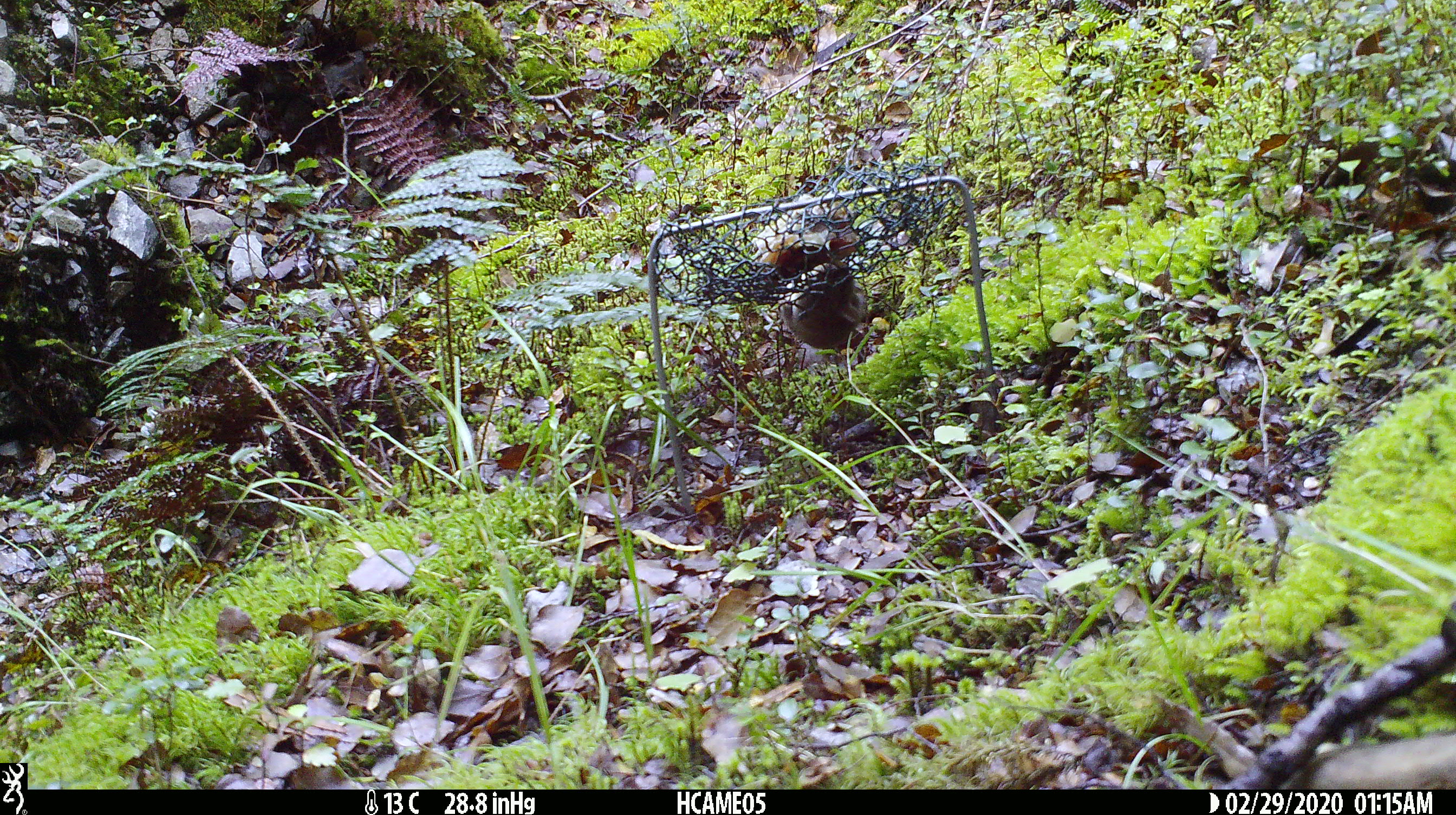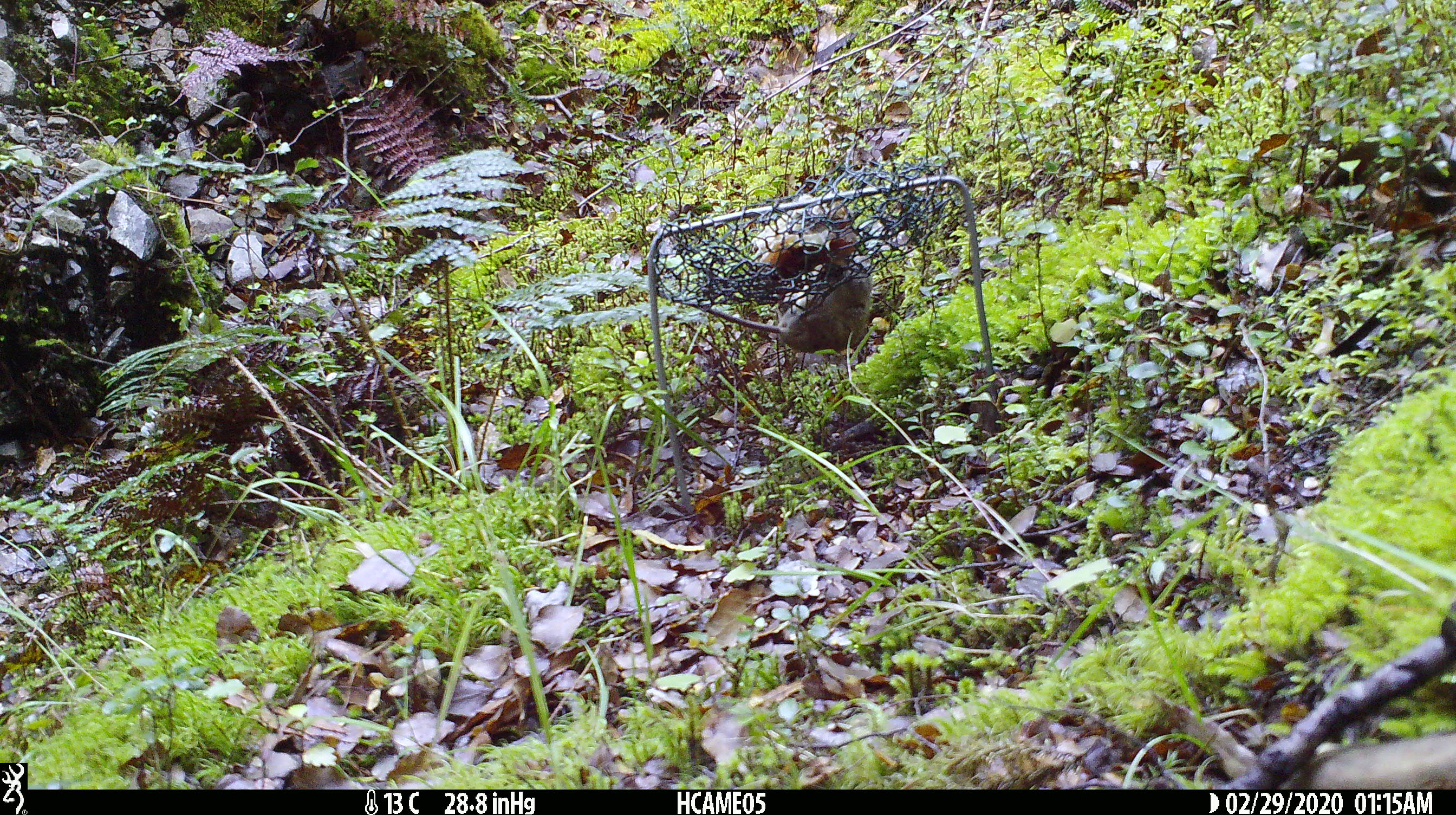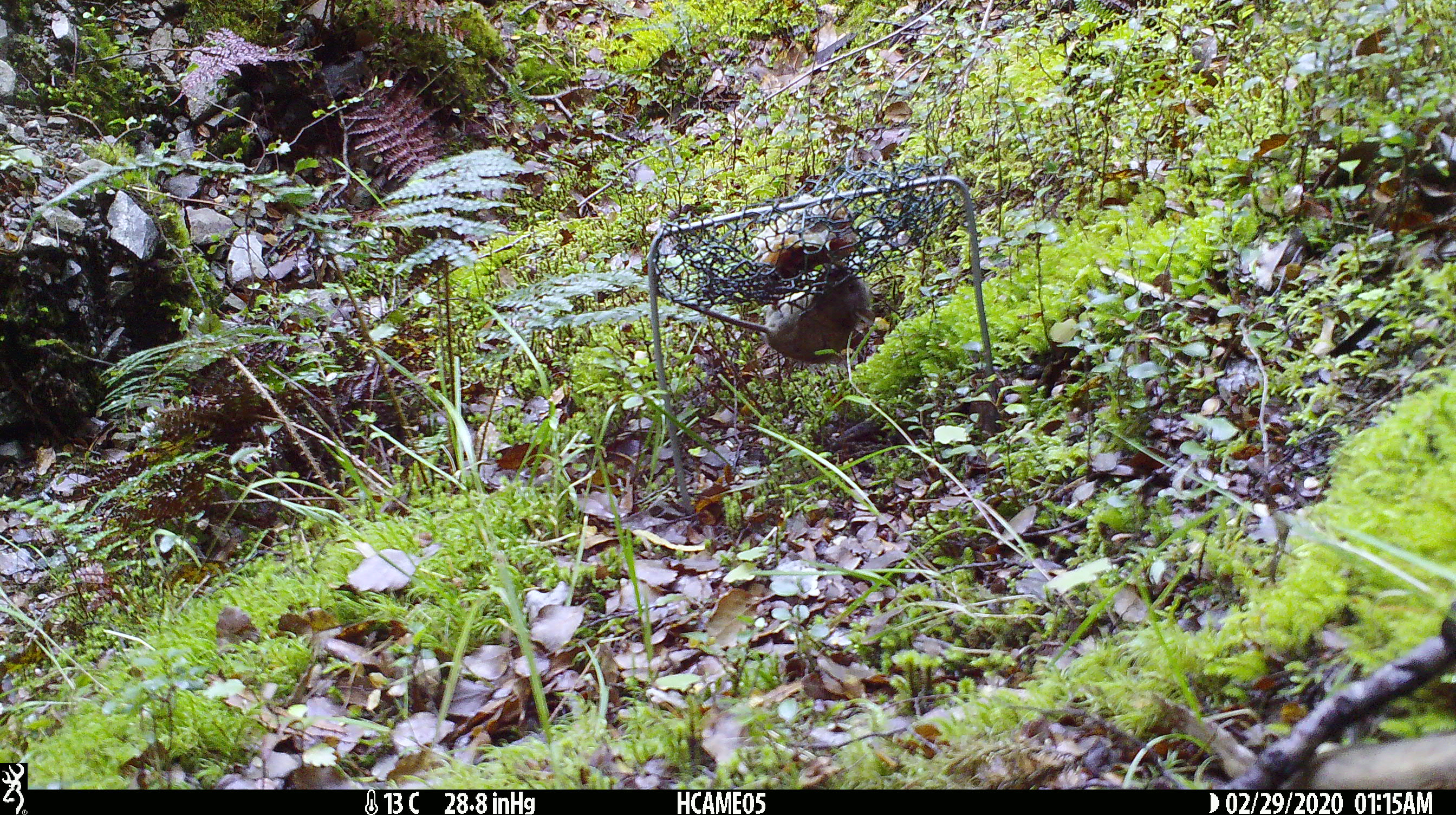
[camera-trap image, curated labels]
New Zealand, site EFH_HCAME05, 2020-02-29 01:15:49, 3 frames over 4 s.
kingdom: Animalia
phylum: Chordata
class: Mammalia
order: Rodentia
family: Muridae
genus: Mus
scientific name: Mus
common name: mouse